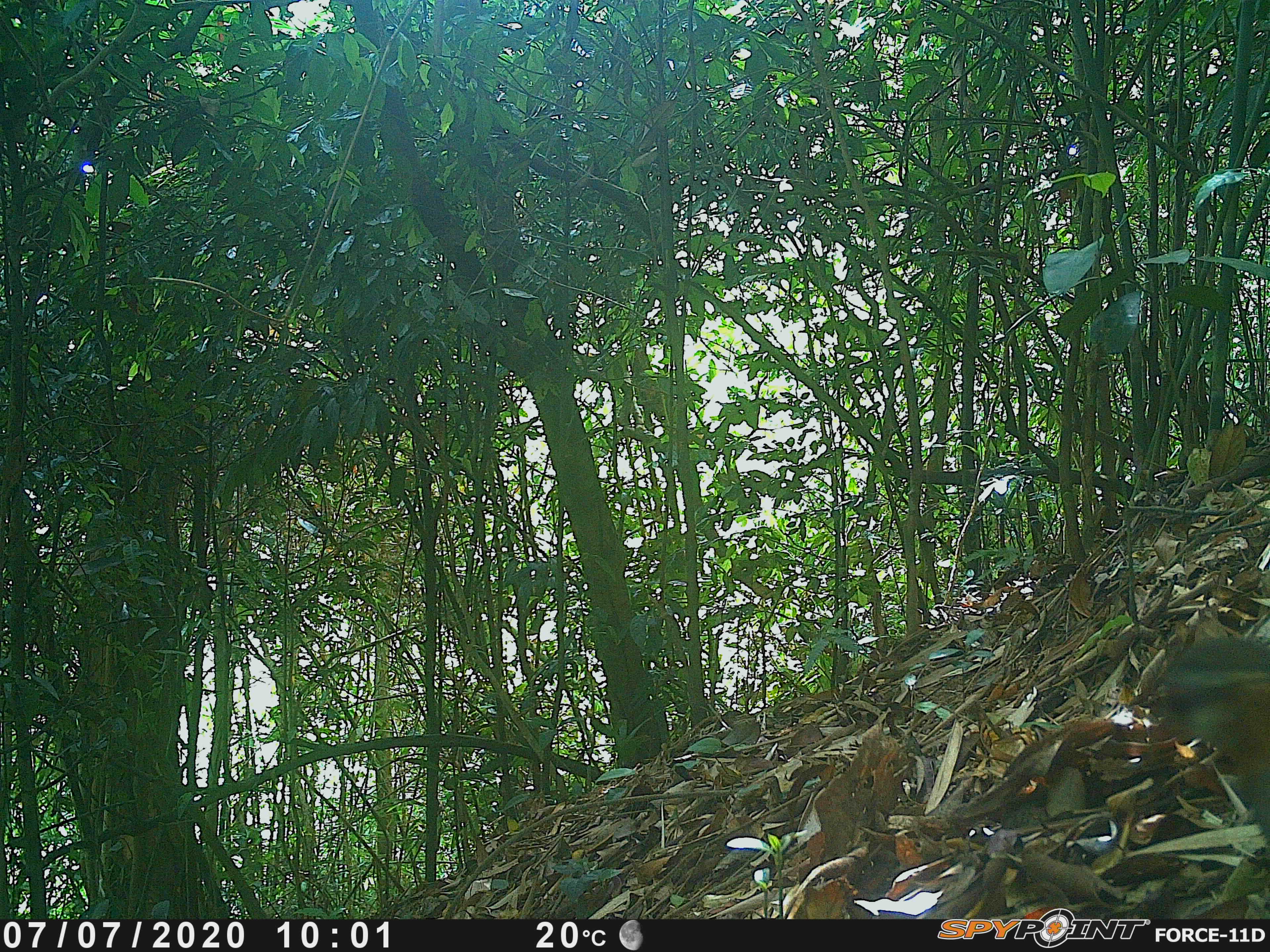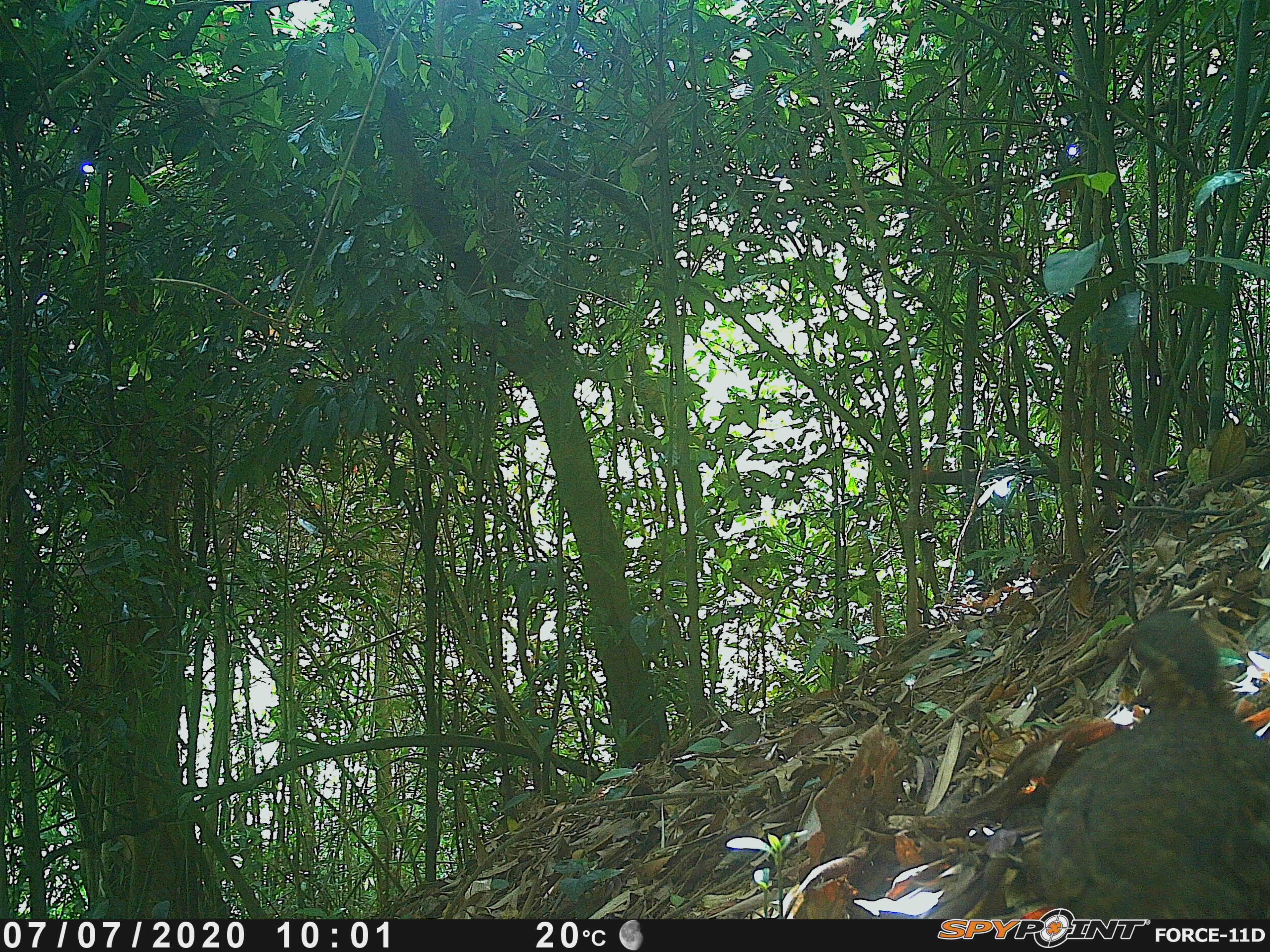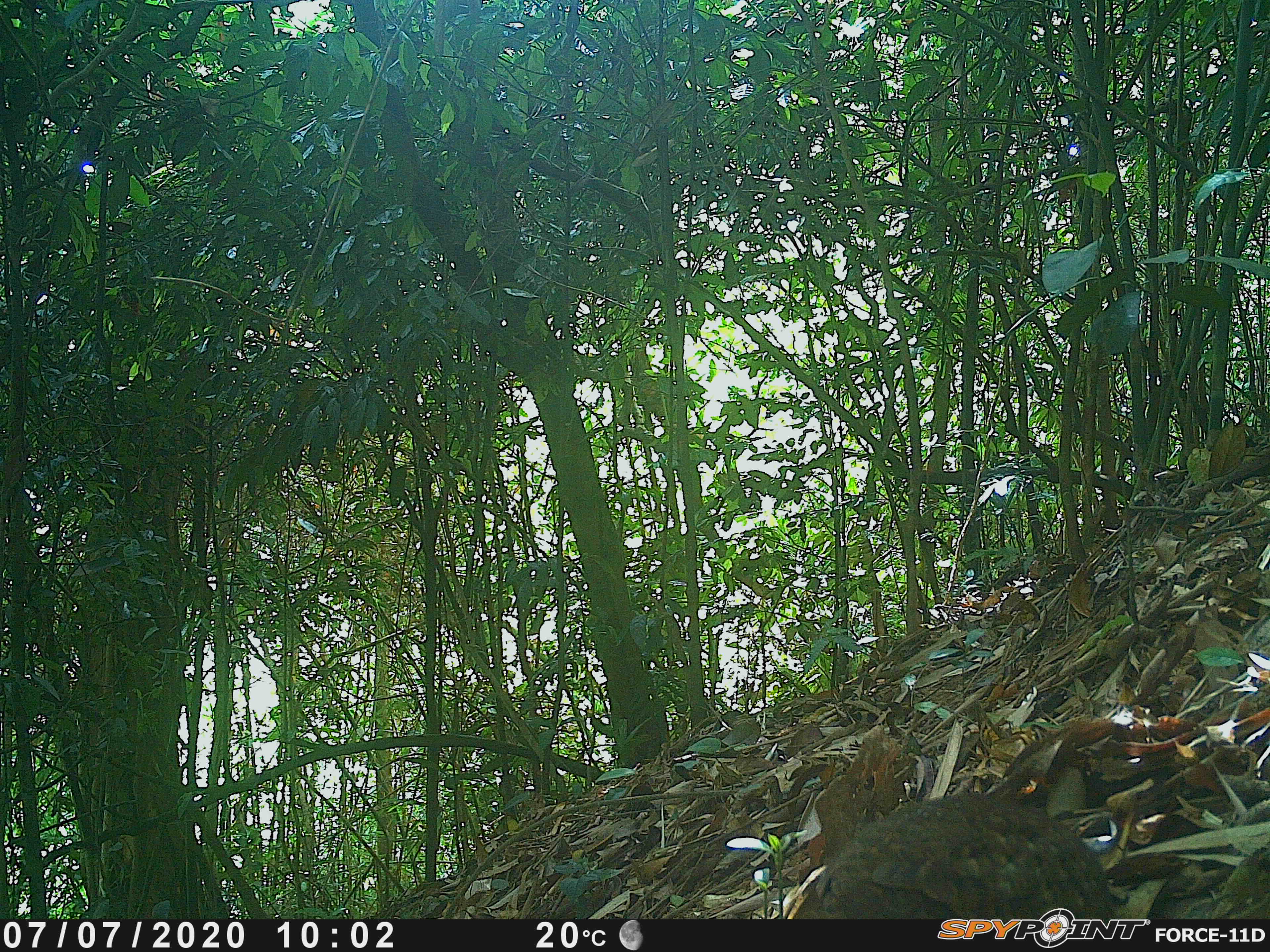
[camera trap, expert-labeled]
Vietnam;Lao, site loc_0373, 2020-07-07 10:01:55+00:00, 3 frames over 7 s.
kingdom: Animalia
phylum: Chordata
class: Aves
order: Galliformes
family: Phasianidae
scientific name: Phasianidae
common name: partridge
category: unidentified partridge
Unidentified partridge (partridge) (Phasianidae). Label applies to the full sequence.